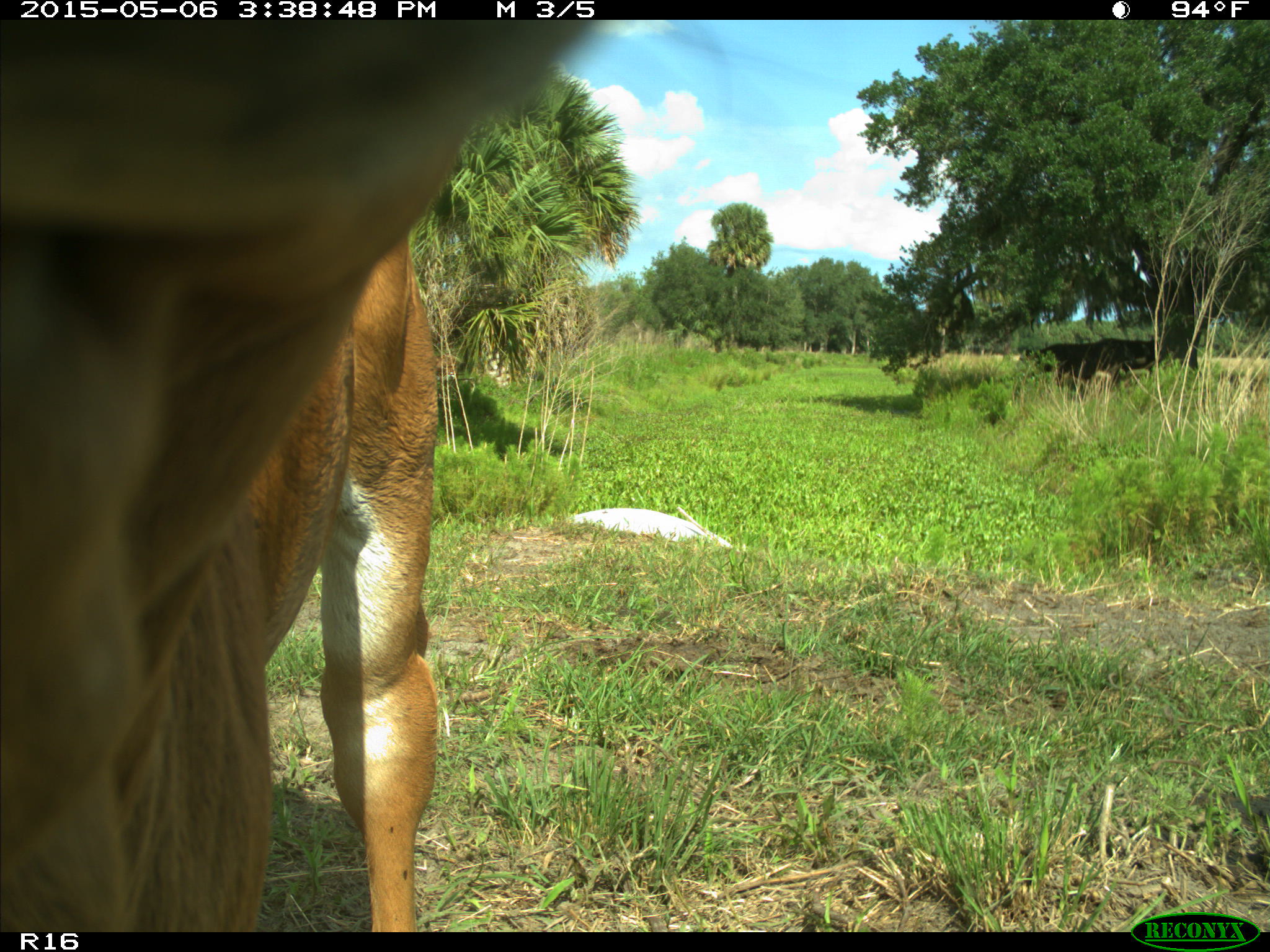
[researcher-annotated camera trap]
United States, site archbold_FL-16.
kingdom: Animalia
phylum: Chordata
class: Mammalia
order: Artiodactyla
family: Bovidae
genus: Bos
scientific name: Bos taurus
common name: domestic cow